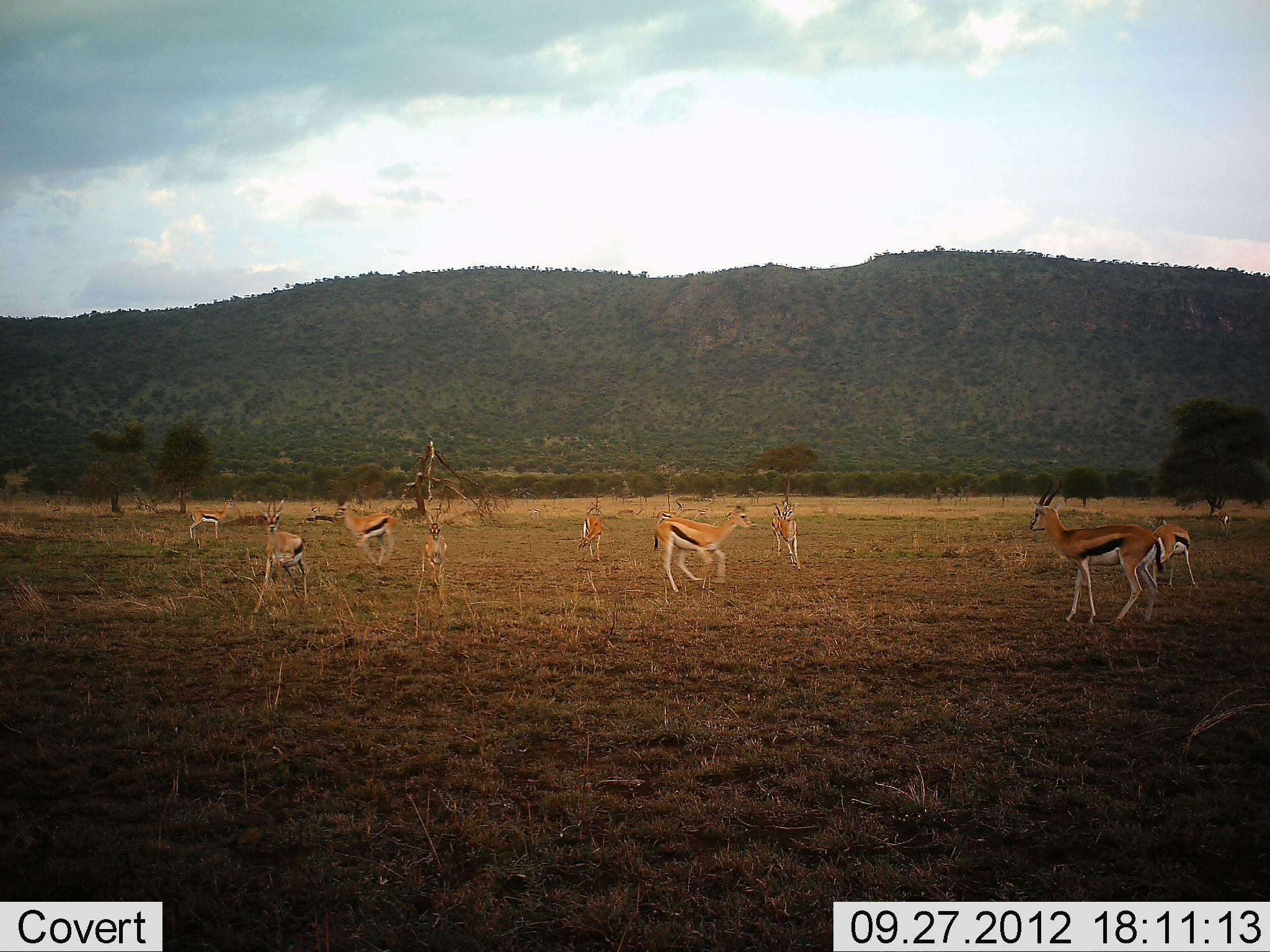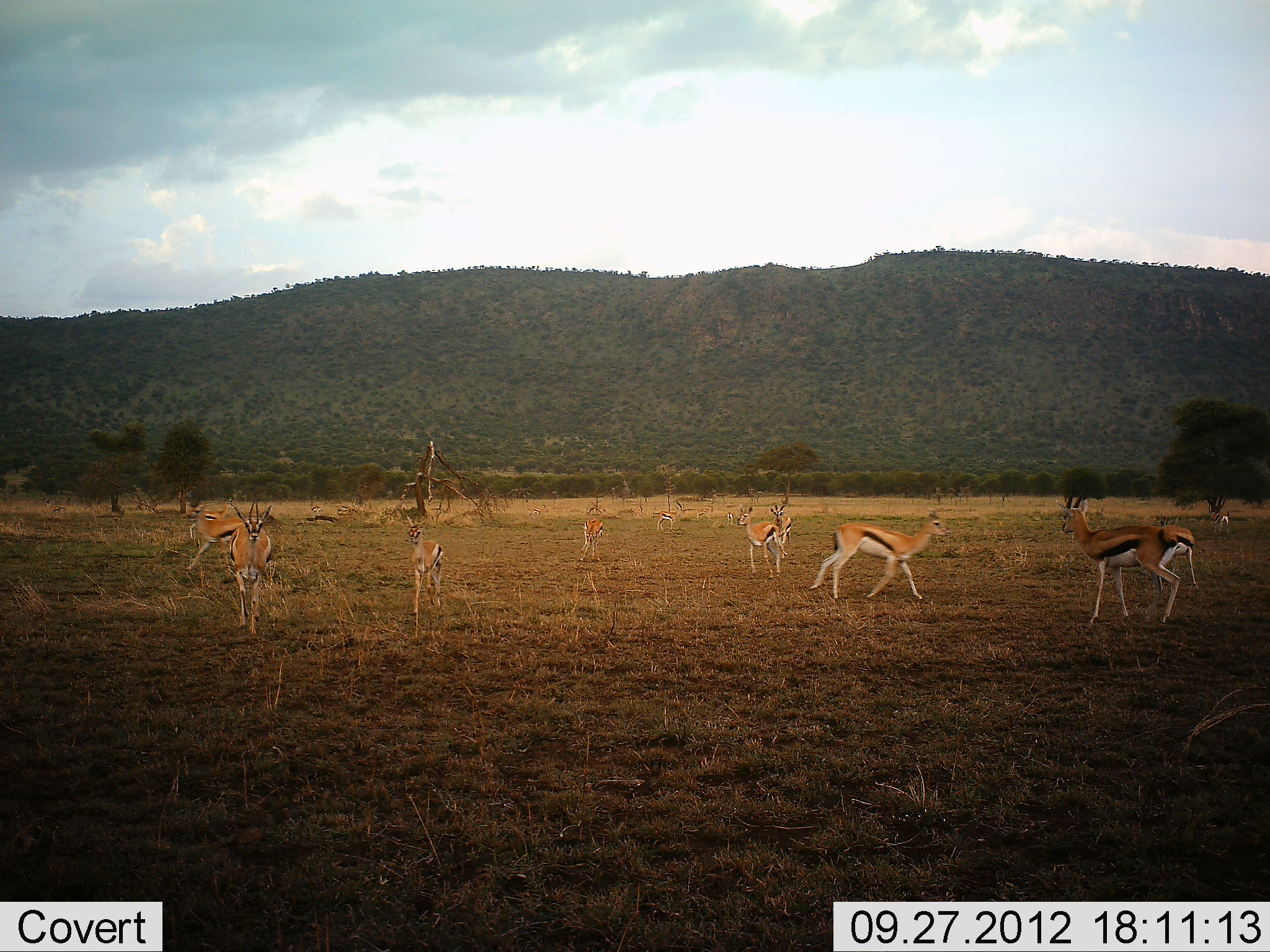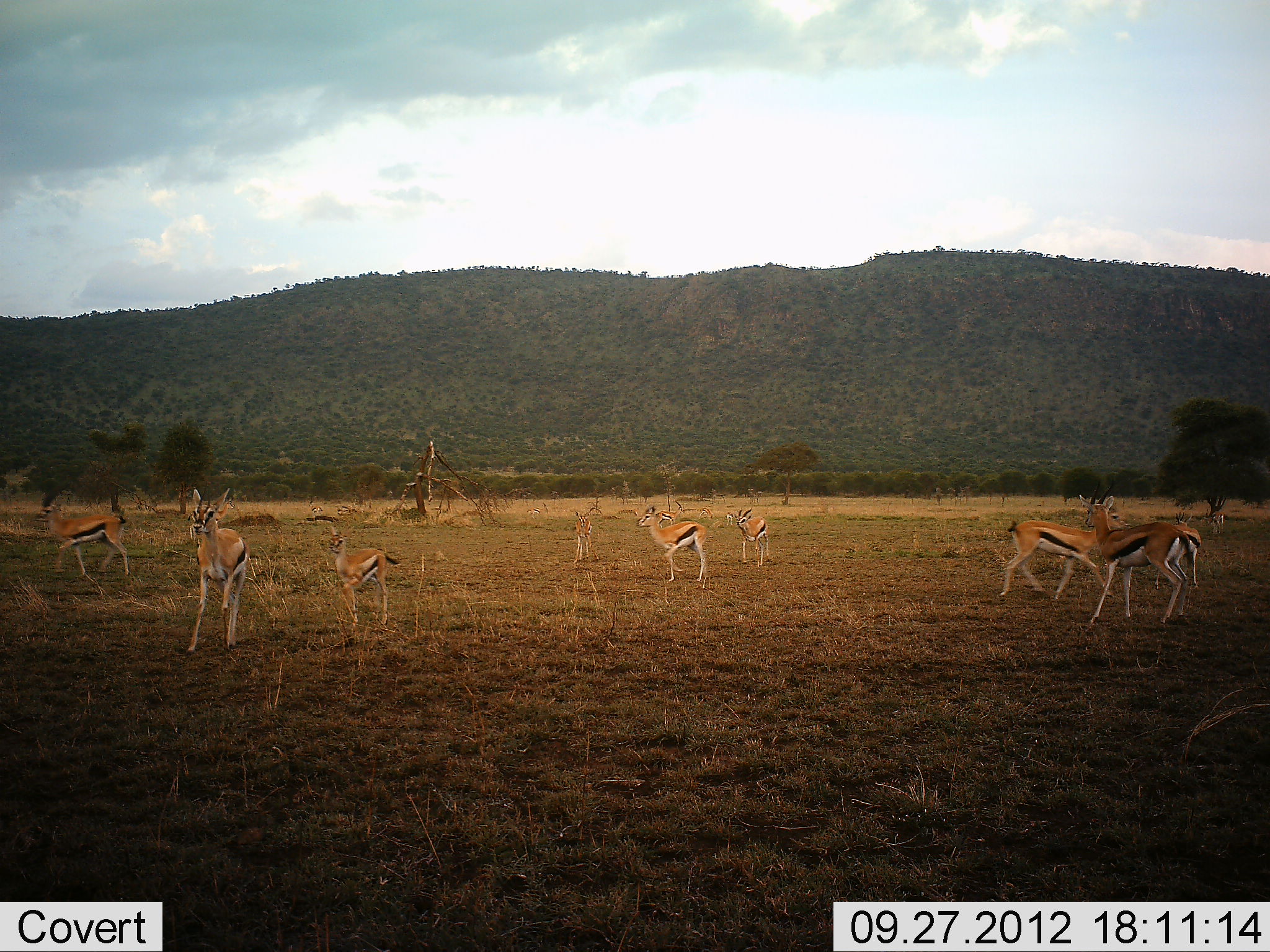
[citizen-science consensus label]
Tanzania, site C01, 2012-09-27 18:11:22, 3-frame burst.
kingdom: Animalia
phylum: Chordata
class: Mammalia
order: Artiodactyla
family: Bovidae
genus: Eudorcas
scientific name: Eudorcas thomsonii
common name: thomson's gazelle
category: gazellethomsons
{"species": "gazellethomsons (thomson's gazelle) (Eudorcas thomsonii)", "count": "11-50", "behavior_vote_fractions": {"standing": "30%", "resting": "10%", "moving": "90%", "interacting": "20%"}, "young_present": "20%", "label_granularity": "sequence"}